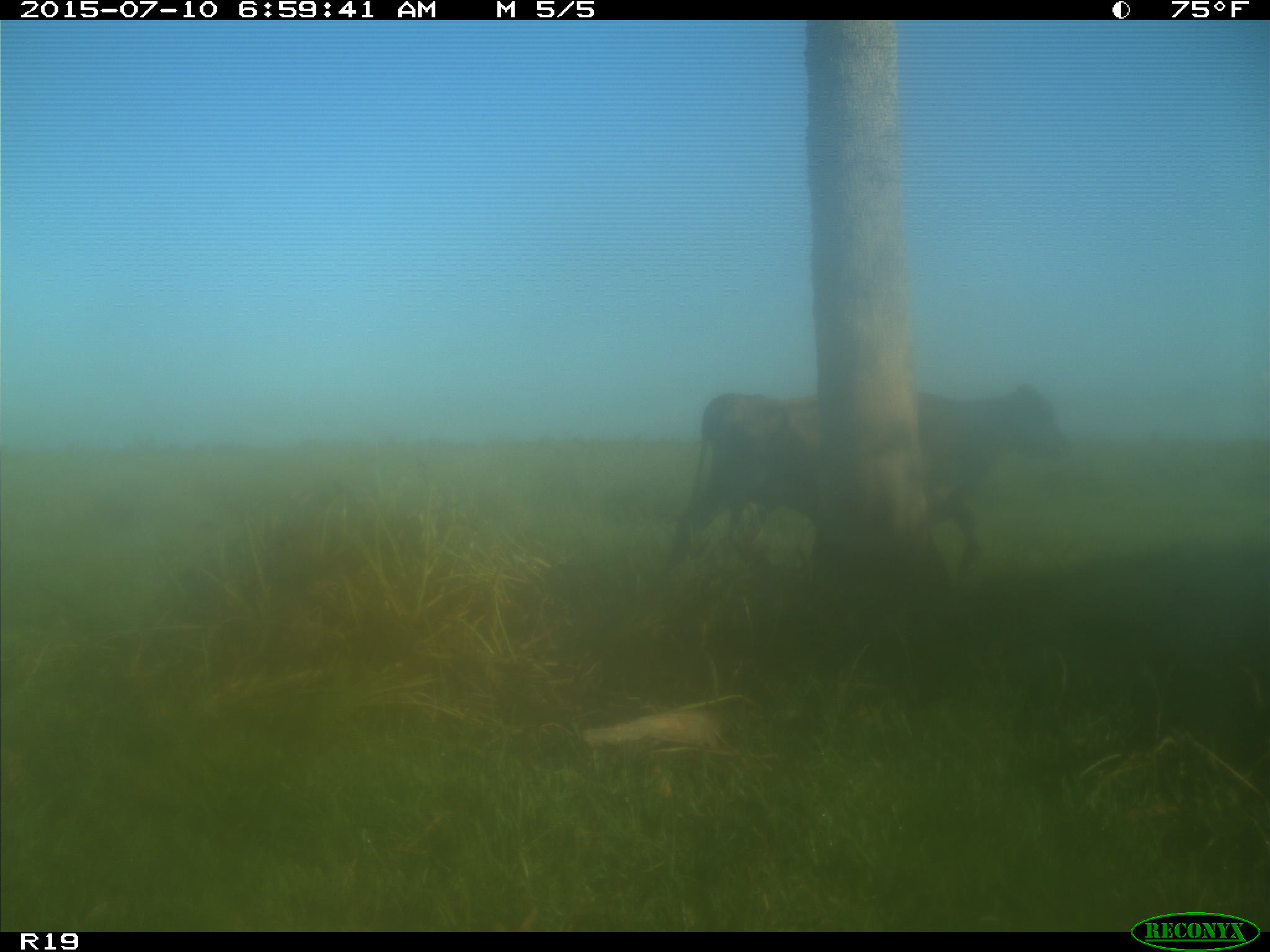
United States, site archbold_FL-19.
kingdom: Animalia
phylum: Chordata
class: Mammalia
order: Artiodactyla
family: Bovidae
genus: Bos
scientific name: Bos taurus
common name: domestic cow